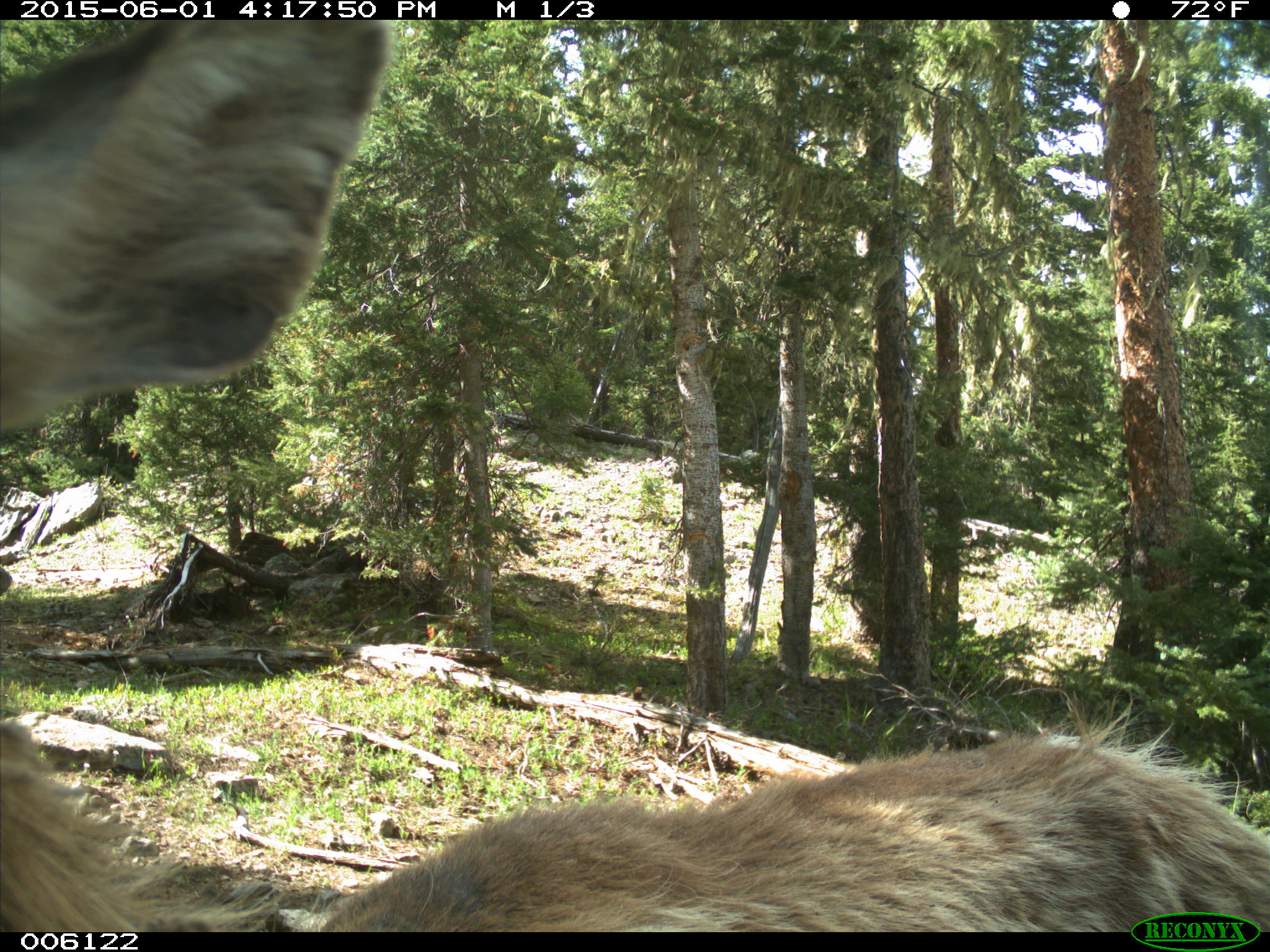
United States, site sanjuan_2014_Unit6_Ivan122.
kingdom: Animalia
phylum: Chordata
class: Mammalia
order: Artiodactyla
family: Cervidae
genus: Cervus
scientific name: Cervus elaphus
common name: red deer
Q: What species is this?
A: Cervus elaphus (red deer).